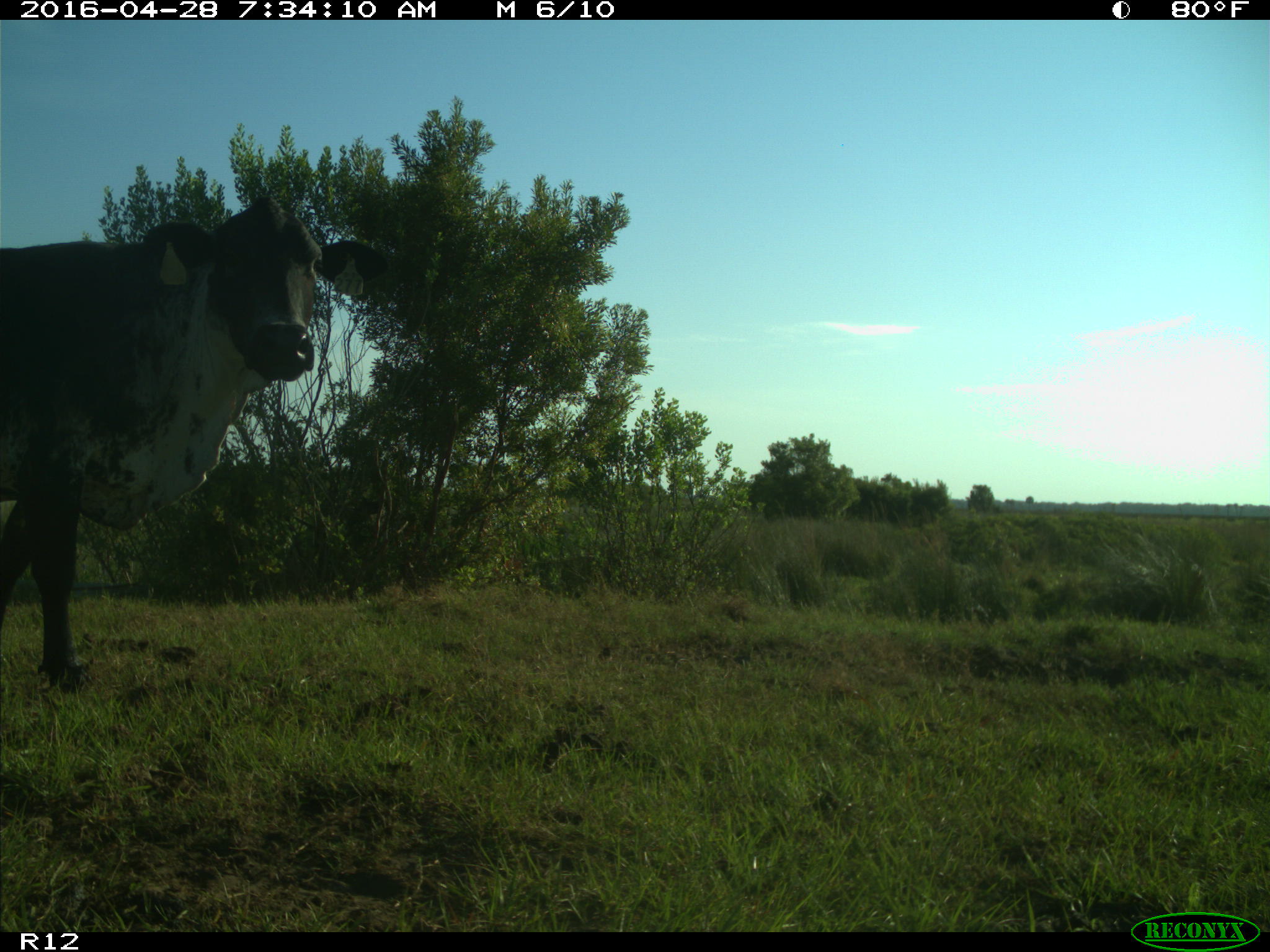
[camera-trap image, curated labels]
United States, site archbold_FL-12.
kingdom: Animalia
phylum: Chordata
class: Mammalia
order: Artiodactyla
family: Bovidae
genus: Bos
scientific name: Bos taurus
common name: domestic cow